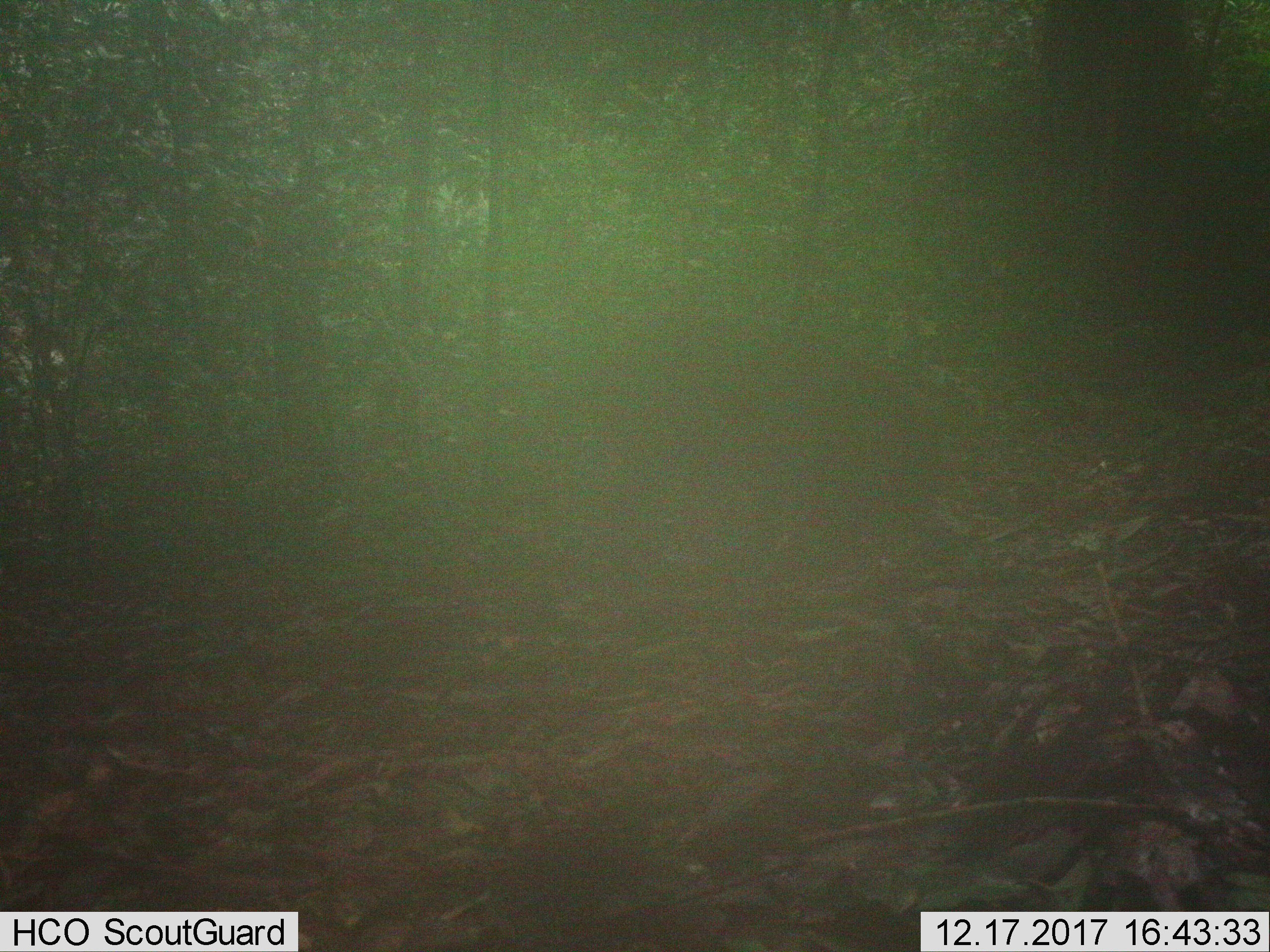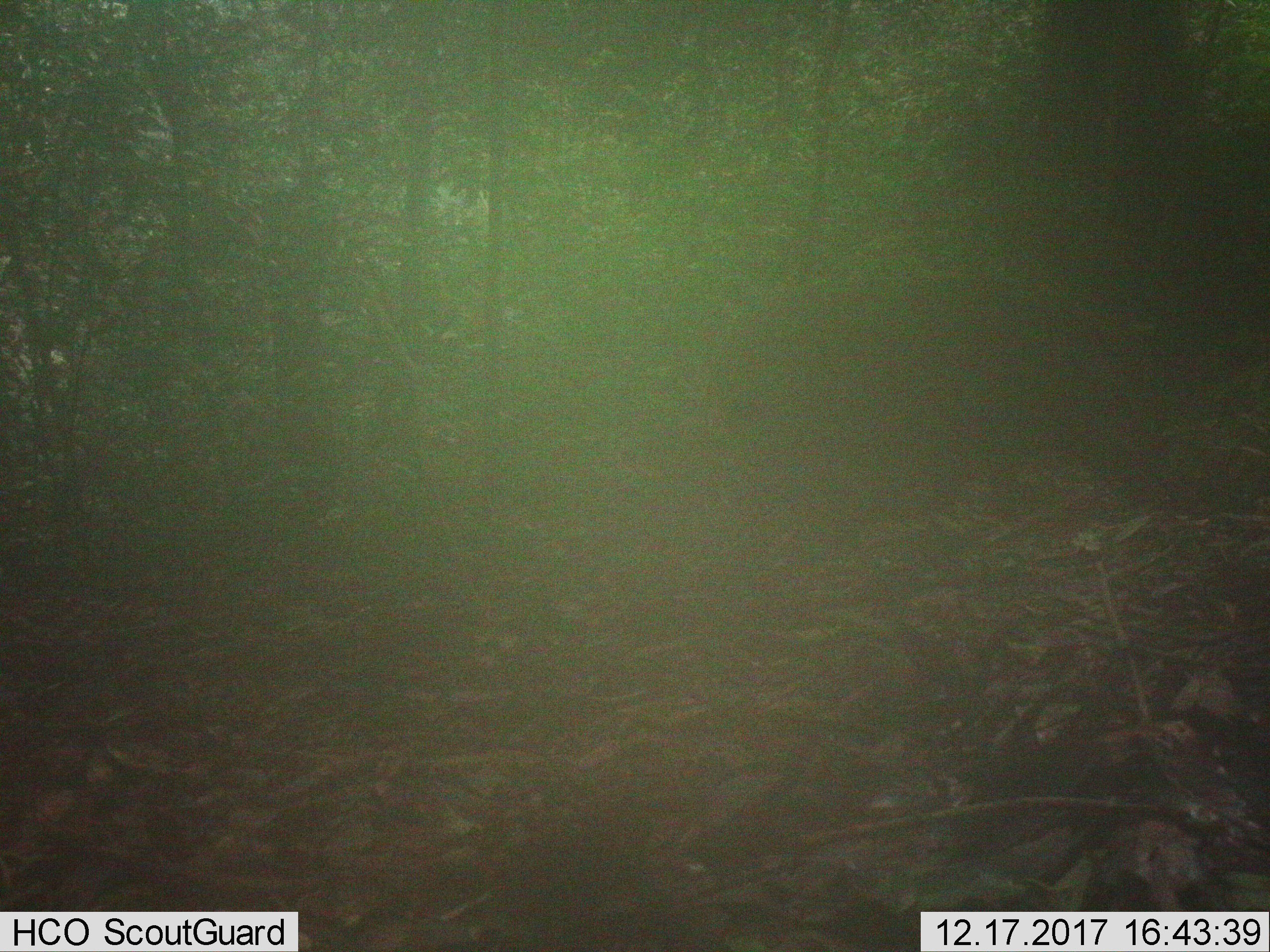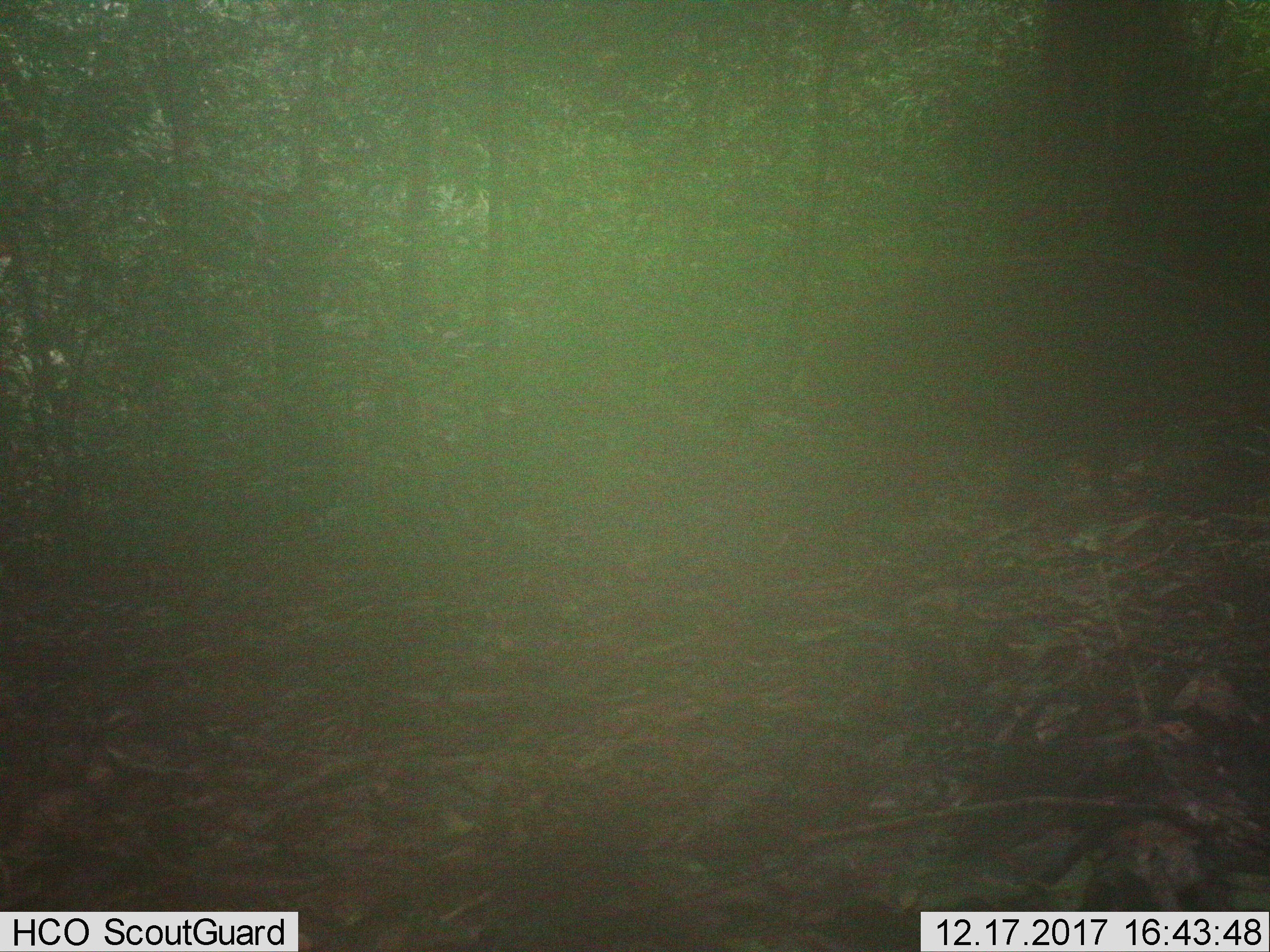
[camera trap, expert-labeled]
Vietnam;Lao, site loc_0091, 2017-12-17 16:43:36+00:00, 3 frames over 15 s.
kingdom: Animalia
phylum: Chordata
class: Mammalia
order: Artiodactyla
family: Suidae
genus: Sus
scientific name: Sus scrofa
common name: eurasian wild pig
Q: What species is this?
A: Eurasian wild pig (Sus scrofa).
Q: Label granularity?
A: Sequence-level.